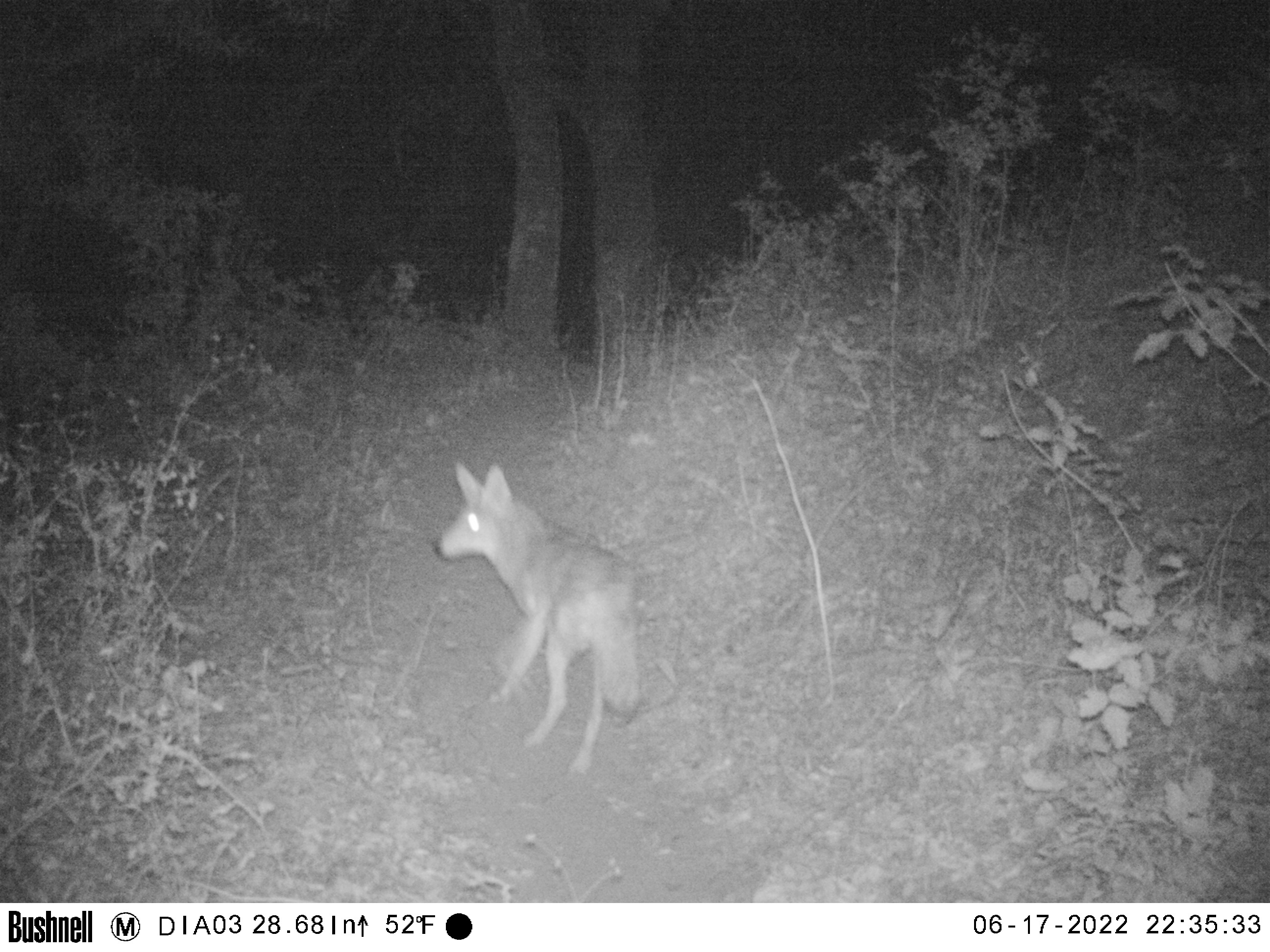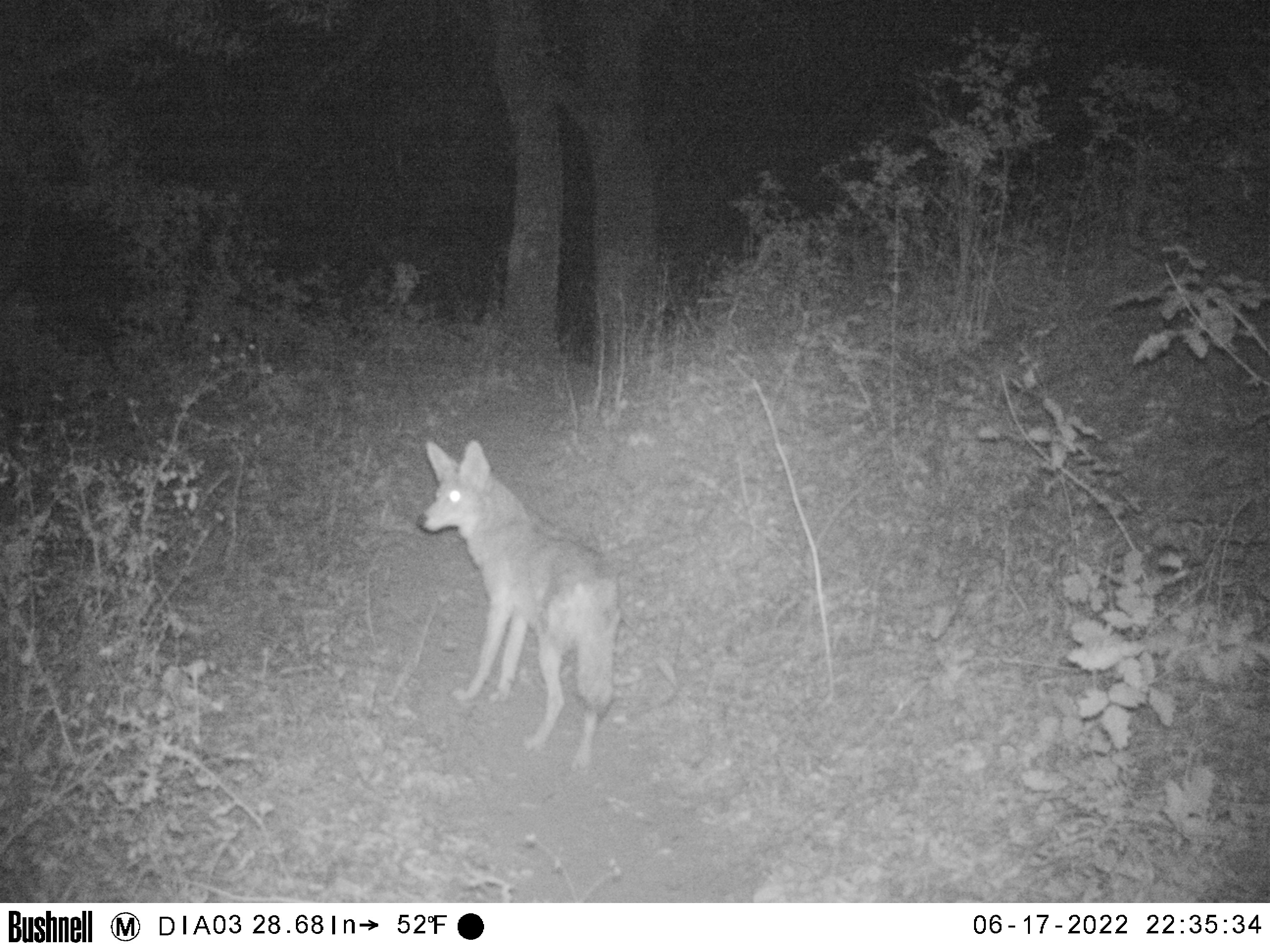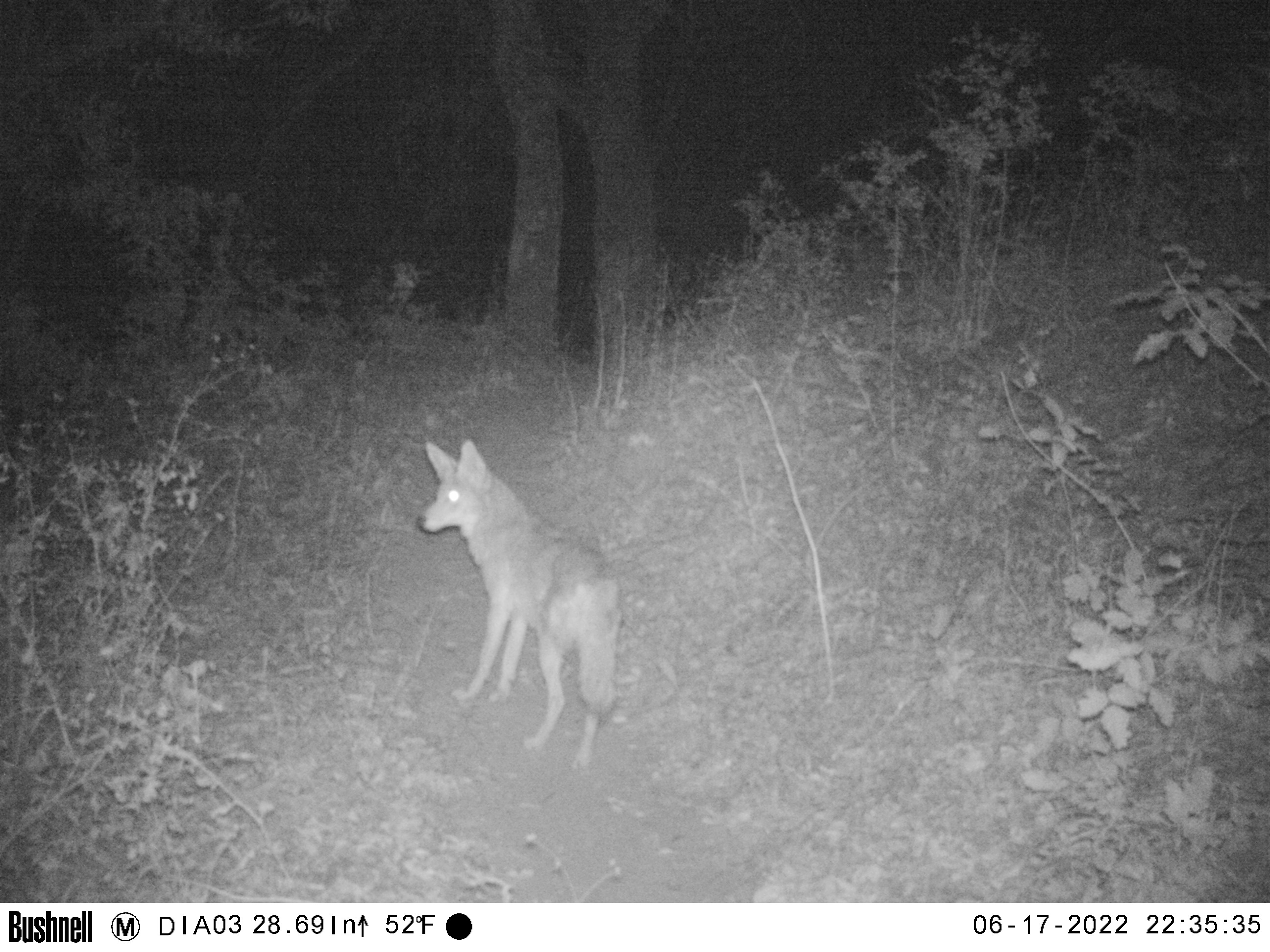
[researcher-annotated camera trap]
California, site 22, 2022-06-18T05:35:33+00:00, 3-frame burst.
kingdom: Animalia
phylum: Chordata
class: Mammalia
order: Carnivora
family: Canidae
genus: Canis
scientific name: Canis latrans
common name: coyote